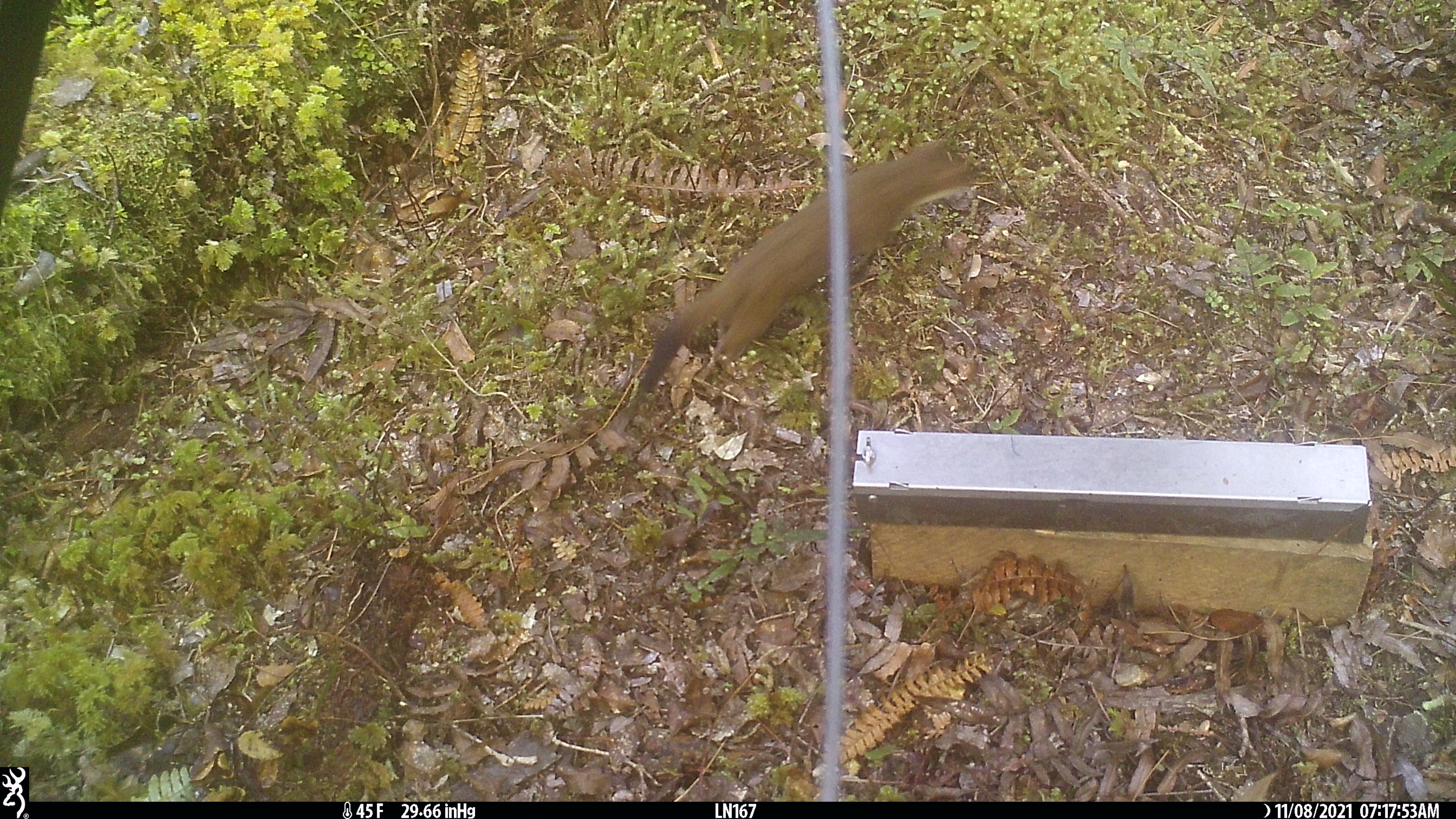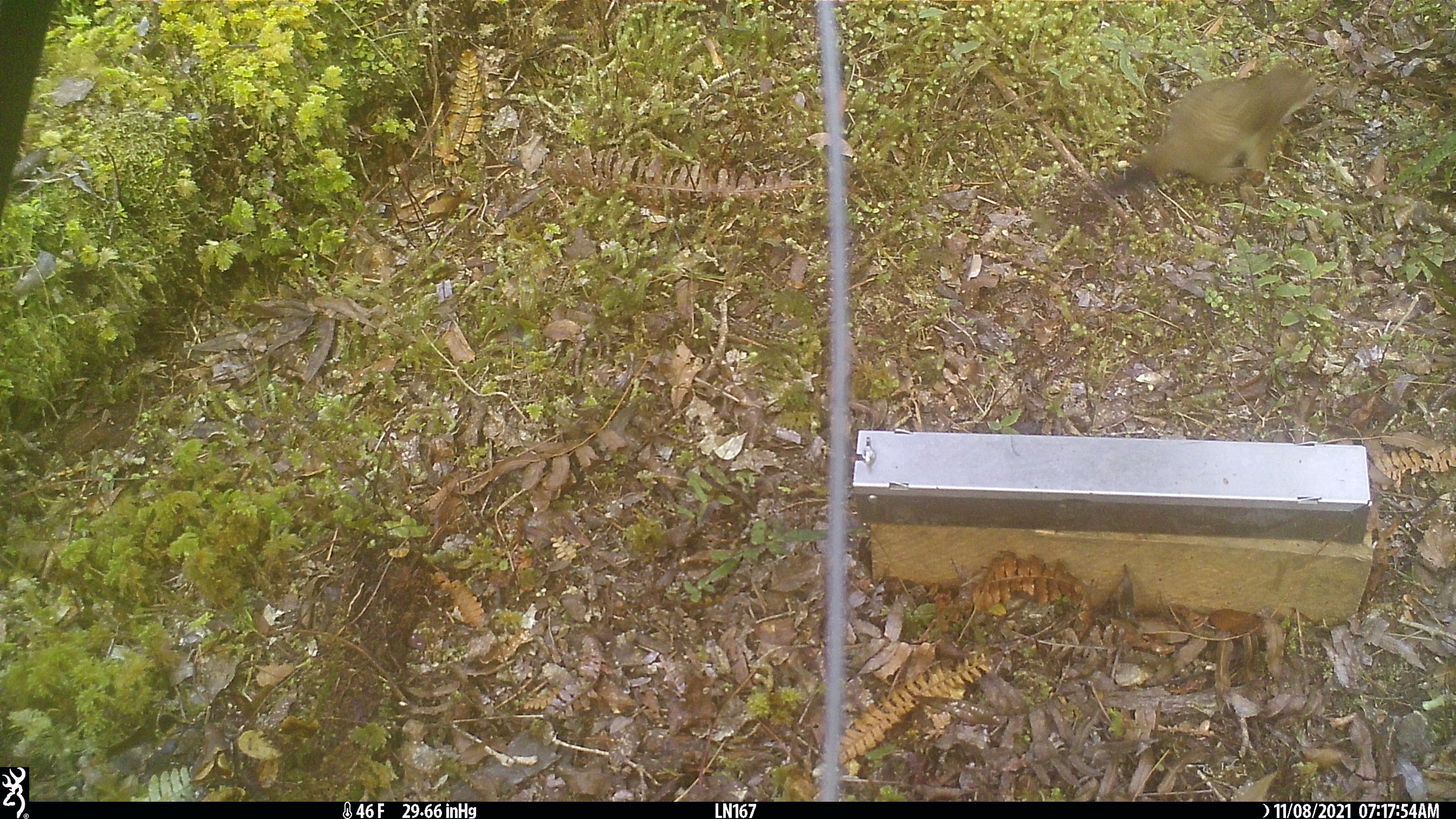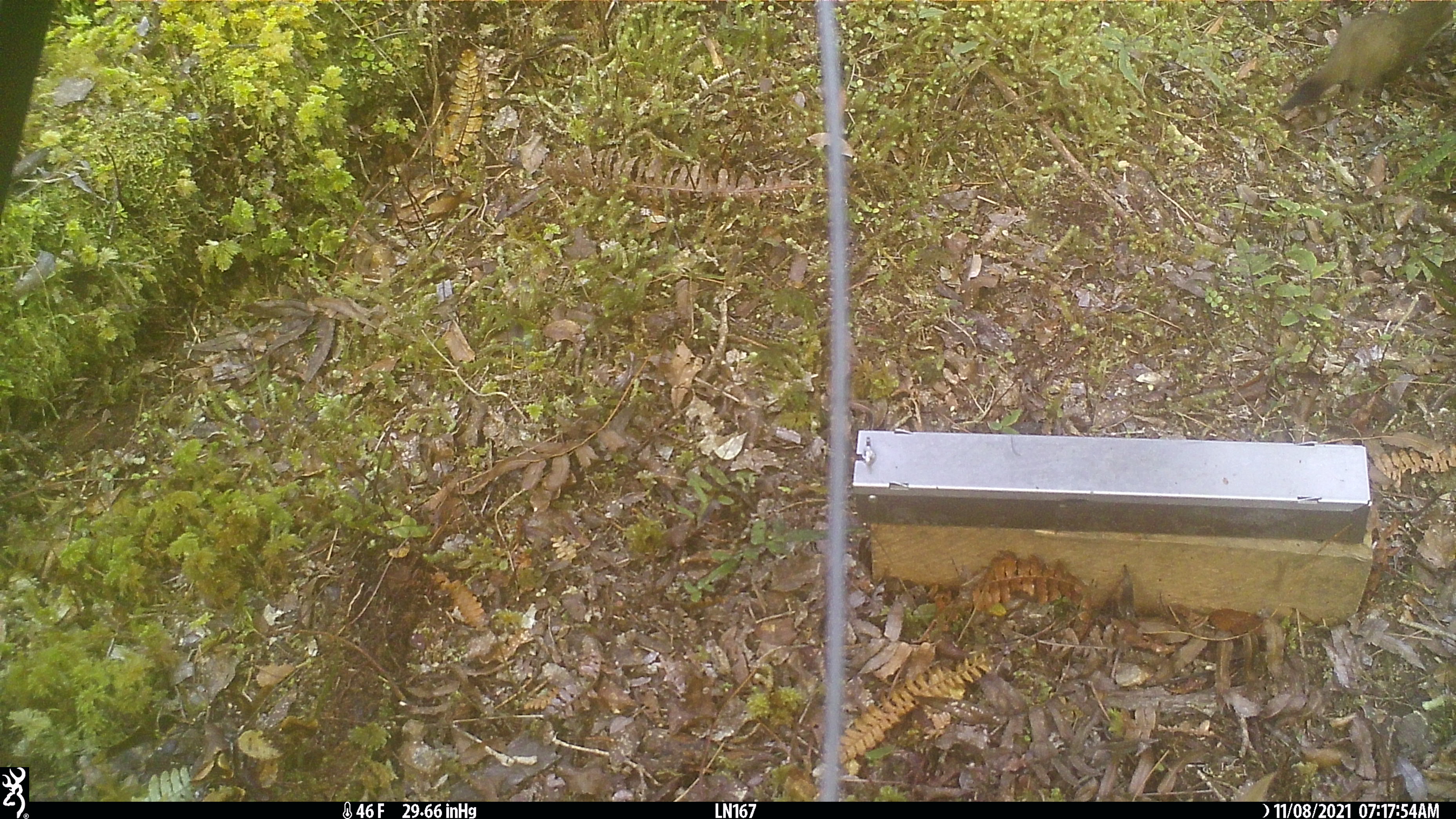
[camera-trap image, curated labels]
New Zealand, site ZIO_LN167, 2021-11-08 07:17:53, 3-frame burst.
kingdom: Animalia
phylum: Chordata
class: Mammalia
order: Carnivora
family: Mustelidae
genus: Mustela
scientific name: Mustela erminea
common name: stoat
Stoat (Mustela erminea).